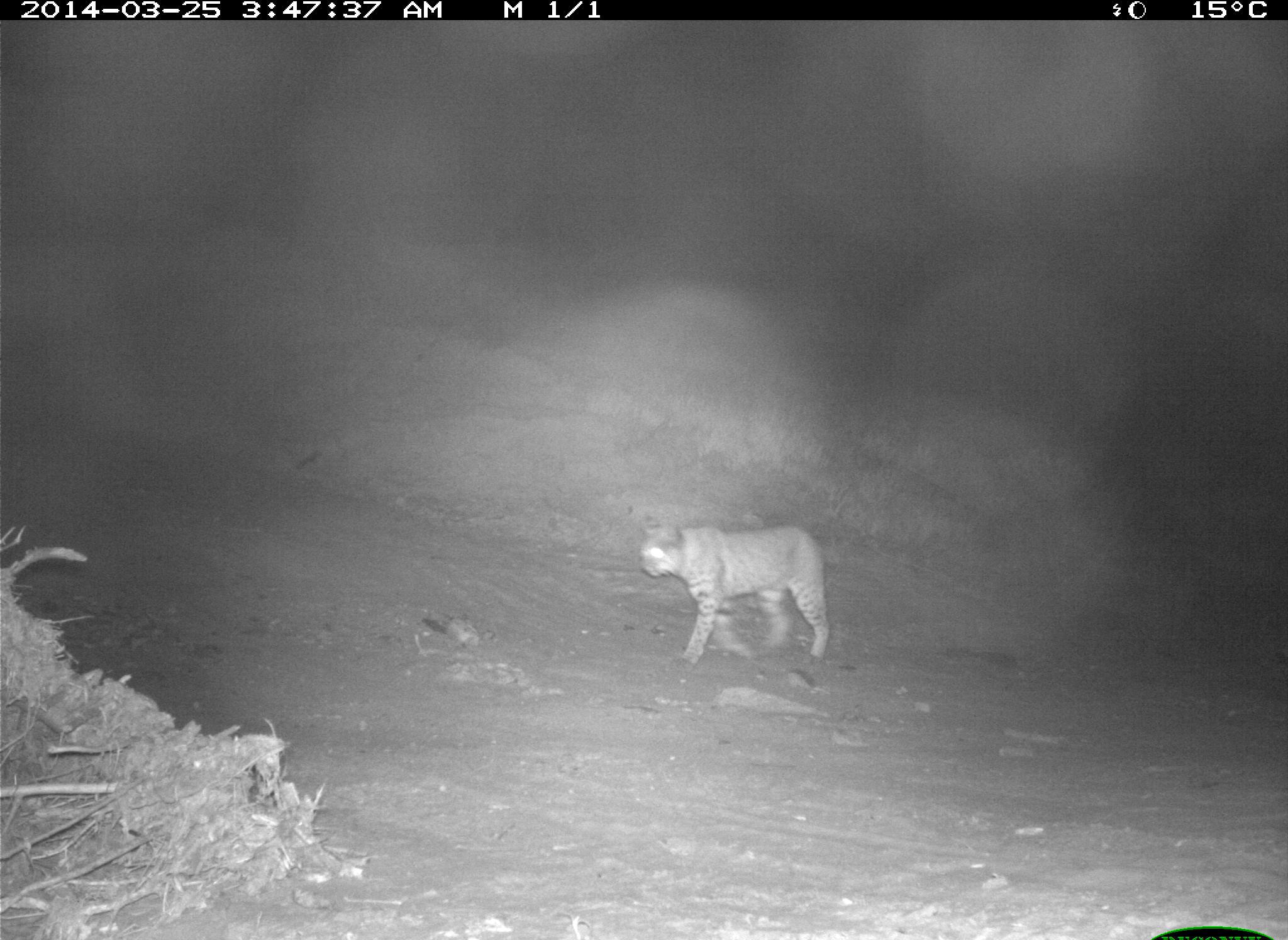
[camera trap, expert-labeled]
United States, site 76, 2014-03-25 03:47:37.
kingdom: Animalia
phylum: Chordata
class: Mammalia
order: Carnivora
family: Felidae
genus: Lynx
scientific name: Lynx rufus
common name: bobcat